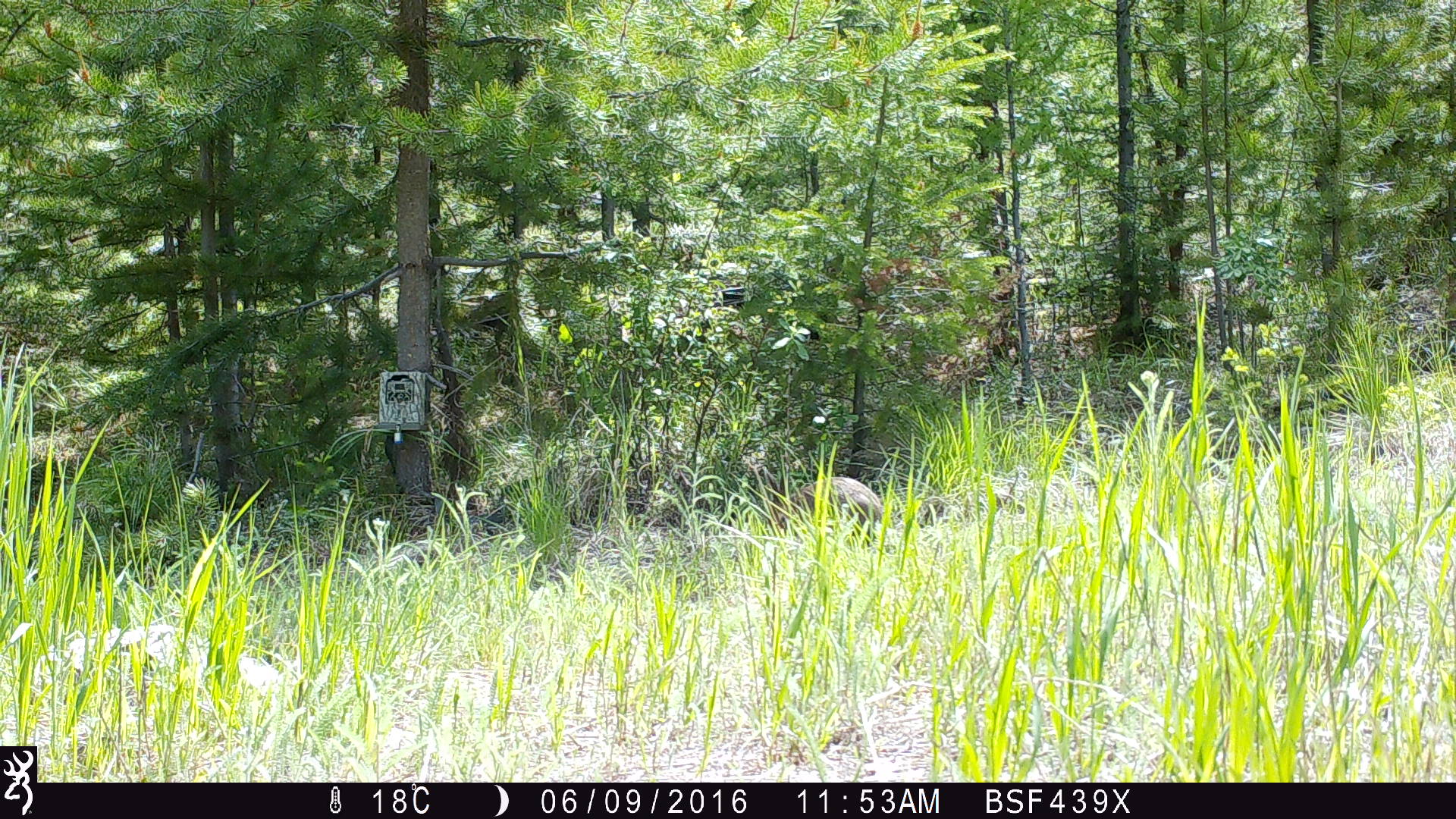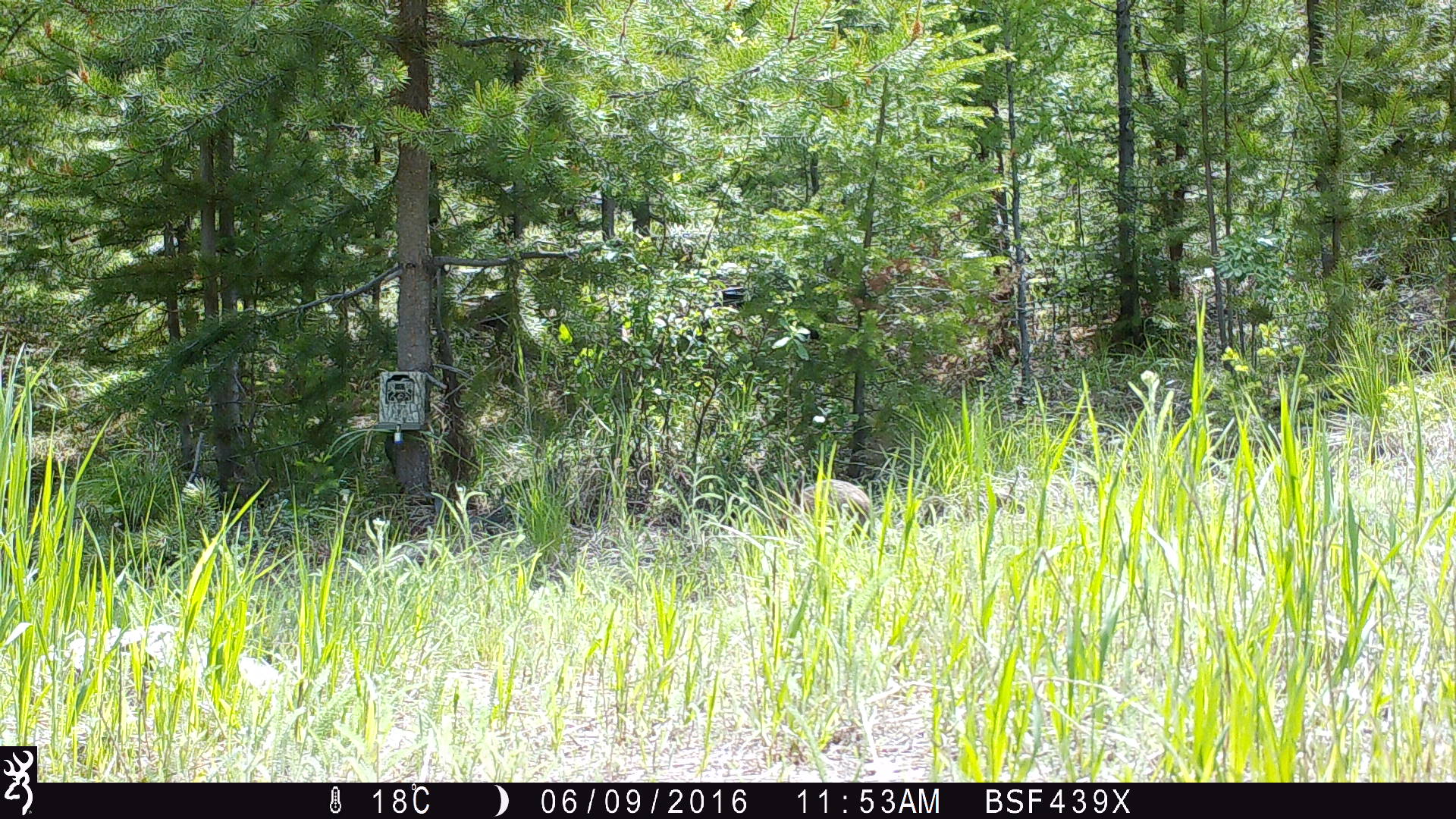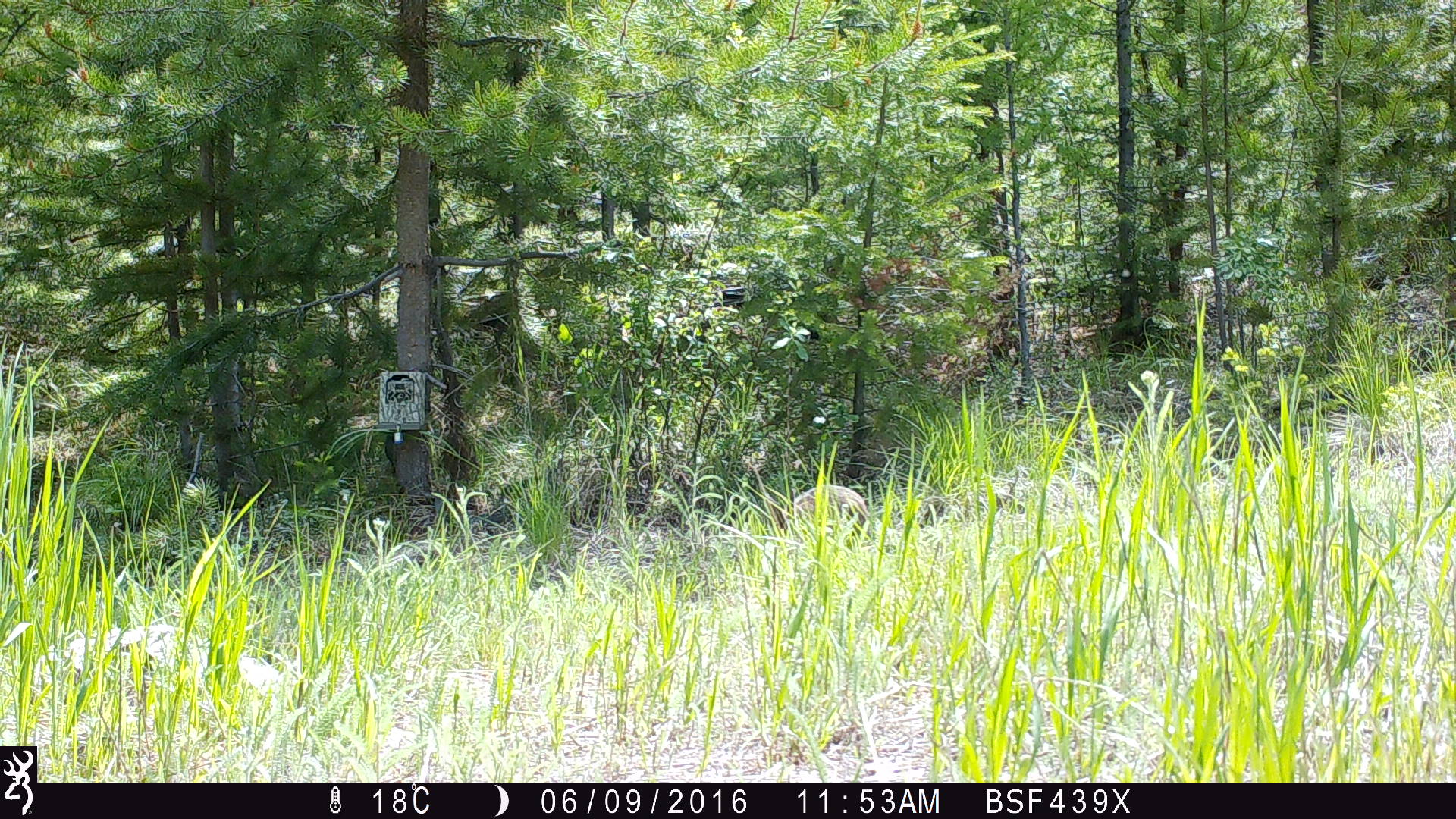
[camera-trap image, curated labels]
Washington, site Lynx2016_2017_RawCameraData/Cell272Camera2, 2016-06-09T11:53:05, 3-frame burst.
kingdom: Animalia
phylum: Chordata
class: Mammalia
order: Lagomorpha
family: Leporidae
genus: Lepus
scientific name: Lepus americanus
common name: snowshoe hare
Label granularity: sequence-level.